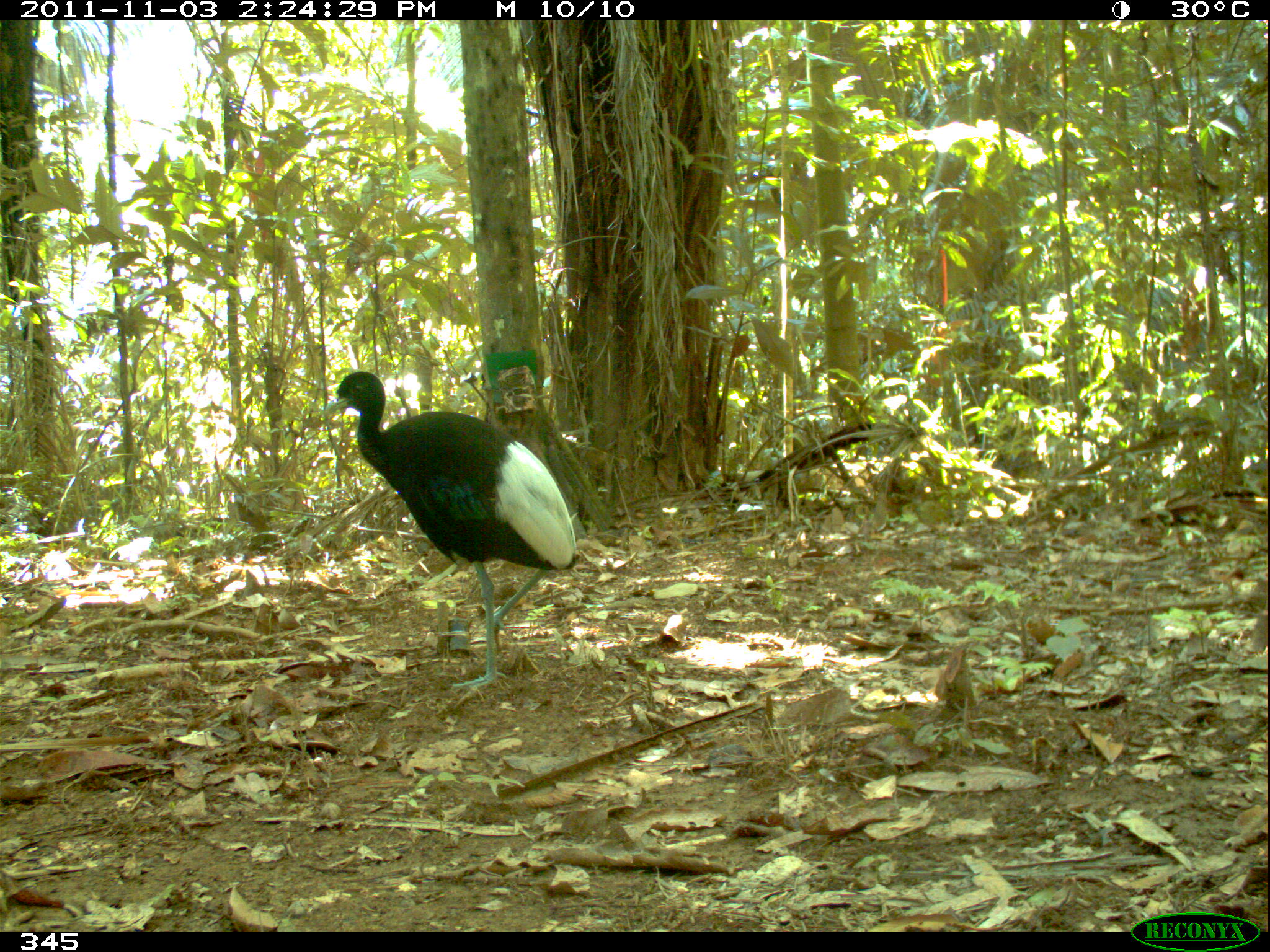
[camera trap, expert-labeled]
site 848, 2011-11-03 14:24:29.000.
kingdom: Animalia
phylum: Chordata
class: Aves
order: Gruiformes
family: Psophiidae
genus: Psophia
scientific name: Psophia leucoptera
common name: pale-winged trumpeter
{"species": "Psophia leucoptera (pale-winged trumpeter)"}